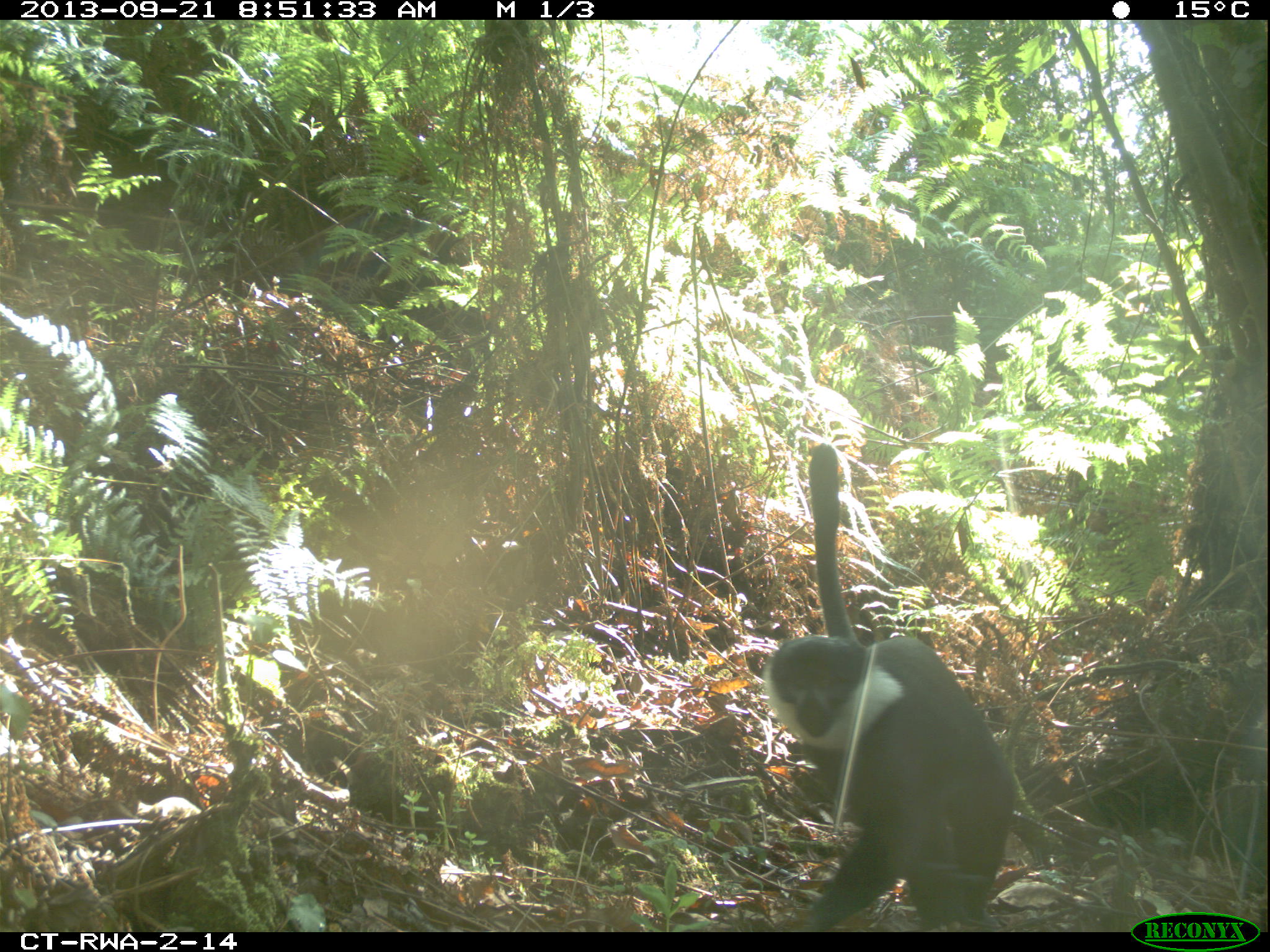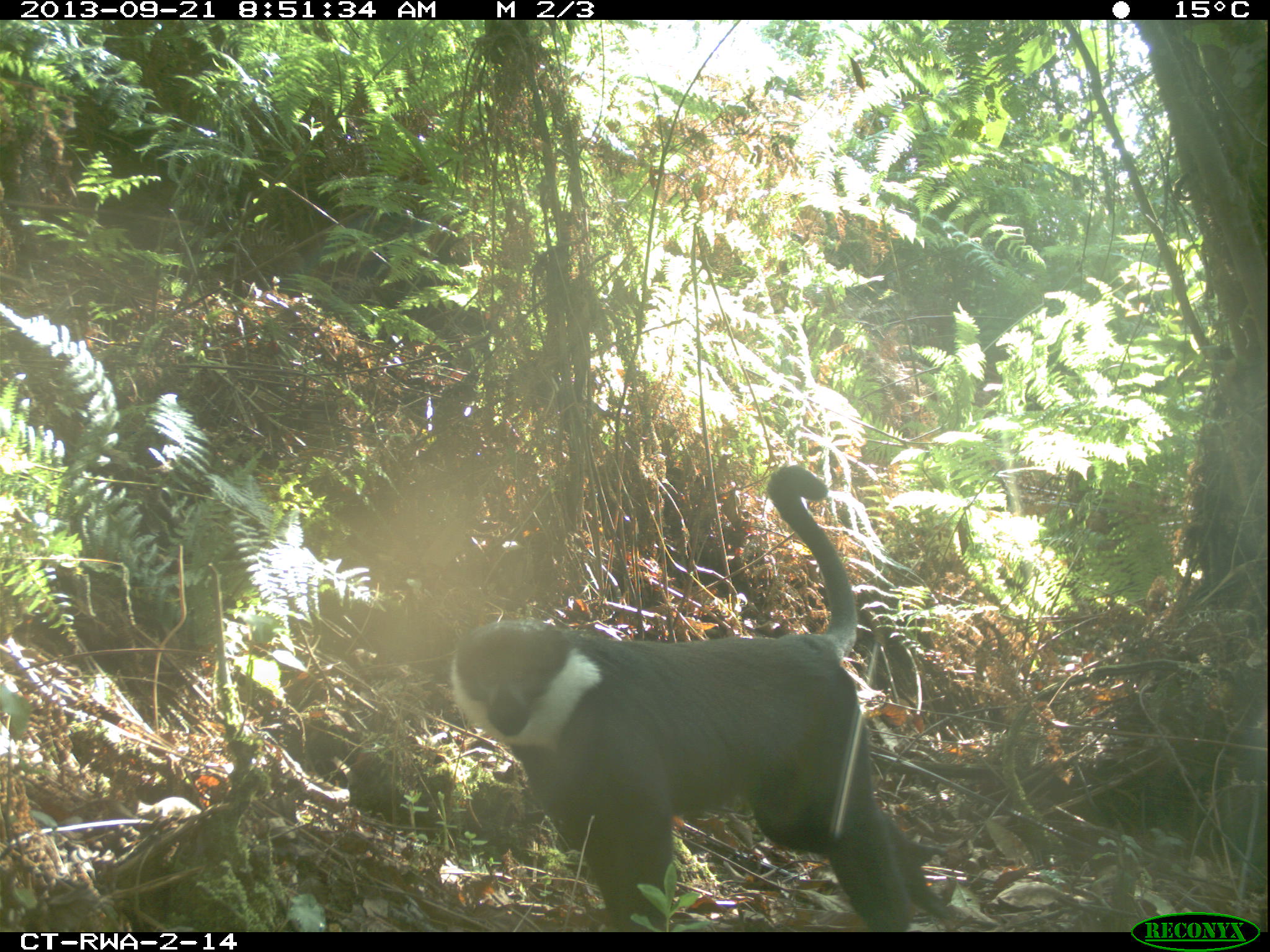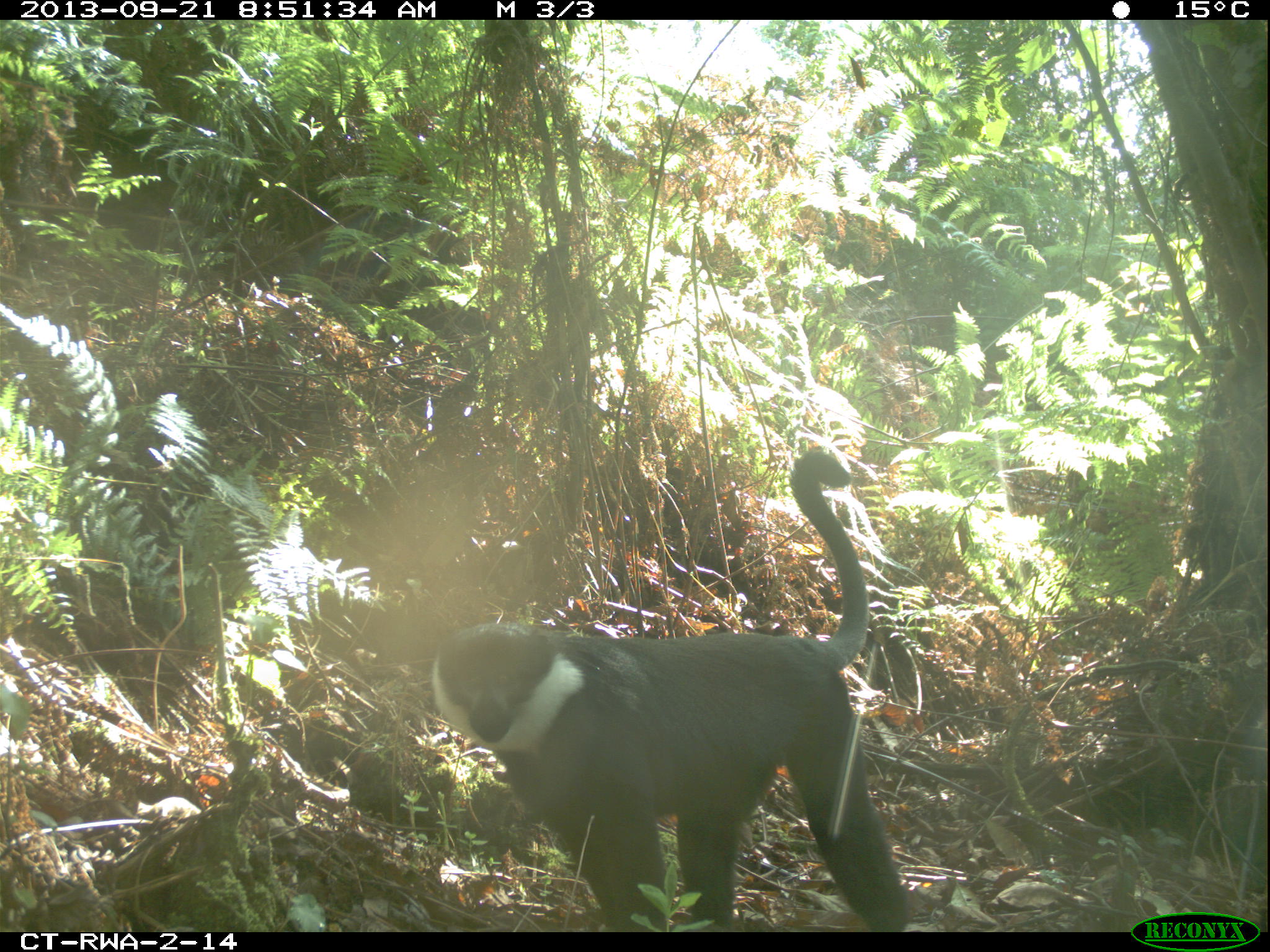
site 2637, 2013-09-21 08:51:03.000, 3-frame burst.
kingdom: Animalia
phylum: Chordata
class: Mammalia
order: Primates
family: Cercopithecidae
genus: Allochrocebus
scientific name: Allochrocebus lhoesti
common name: l'hoest's monkey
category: cercopithecus lhoesti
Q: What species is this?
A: Cercopithecus lhoesti (l'hoest's monkey) (Allochrocebus lhoesti).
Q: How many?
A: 1.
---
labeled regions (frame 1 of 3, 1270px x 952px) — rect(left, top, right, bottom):
cercopithecus lhoesti: rect(759, 442, 1018, 932)